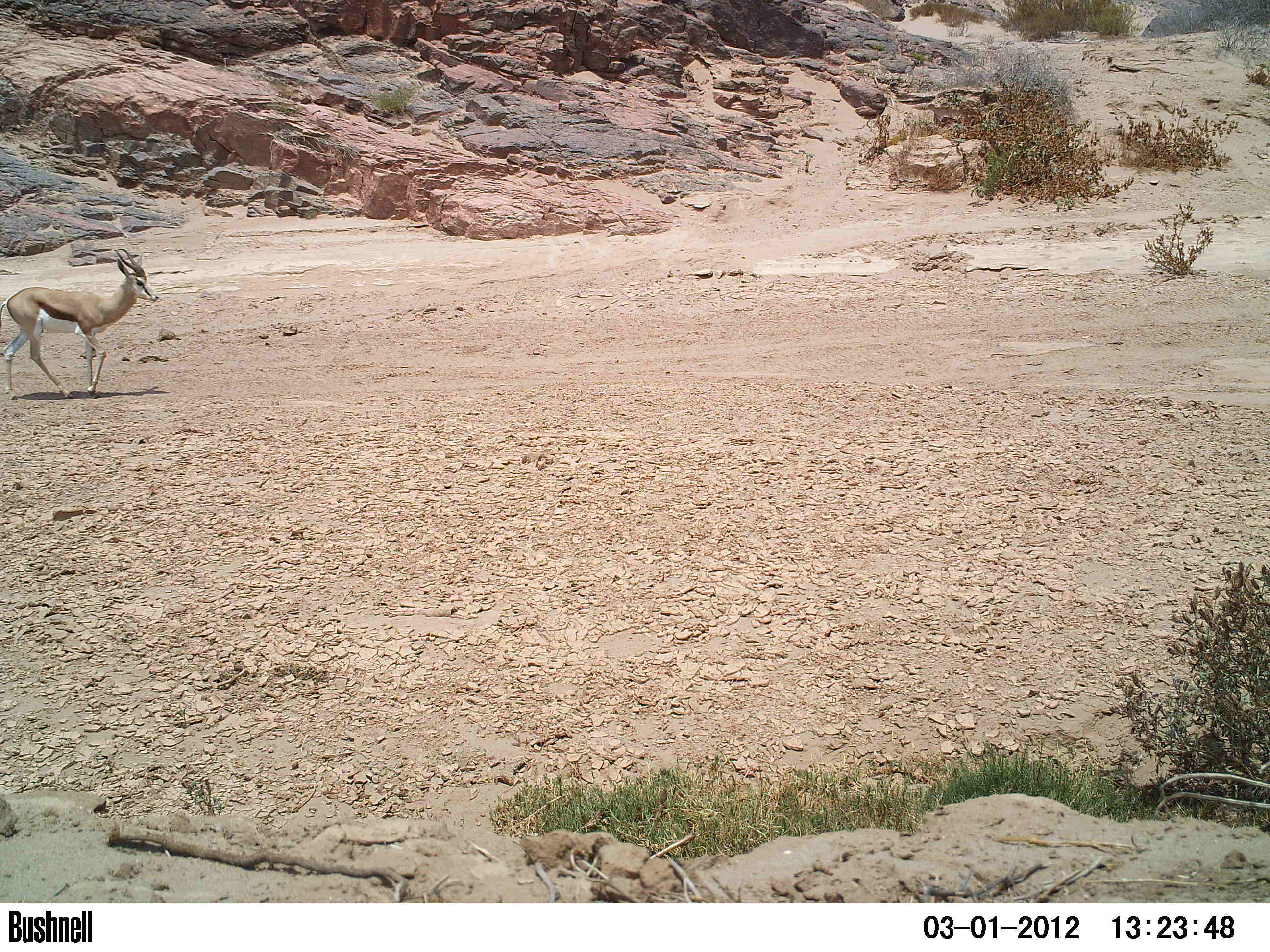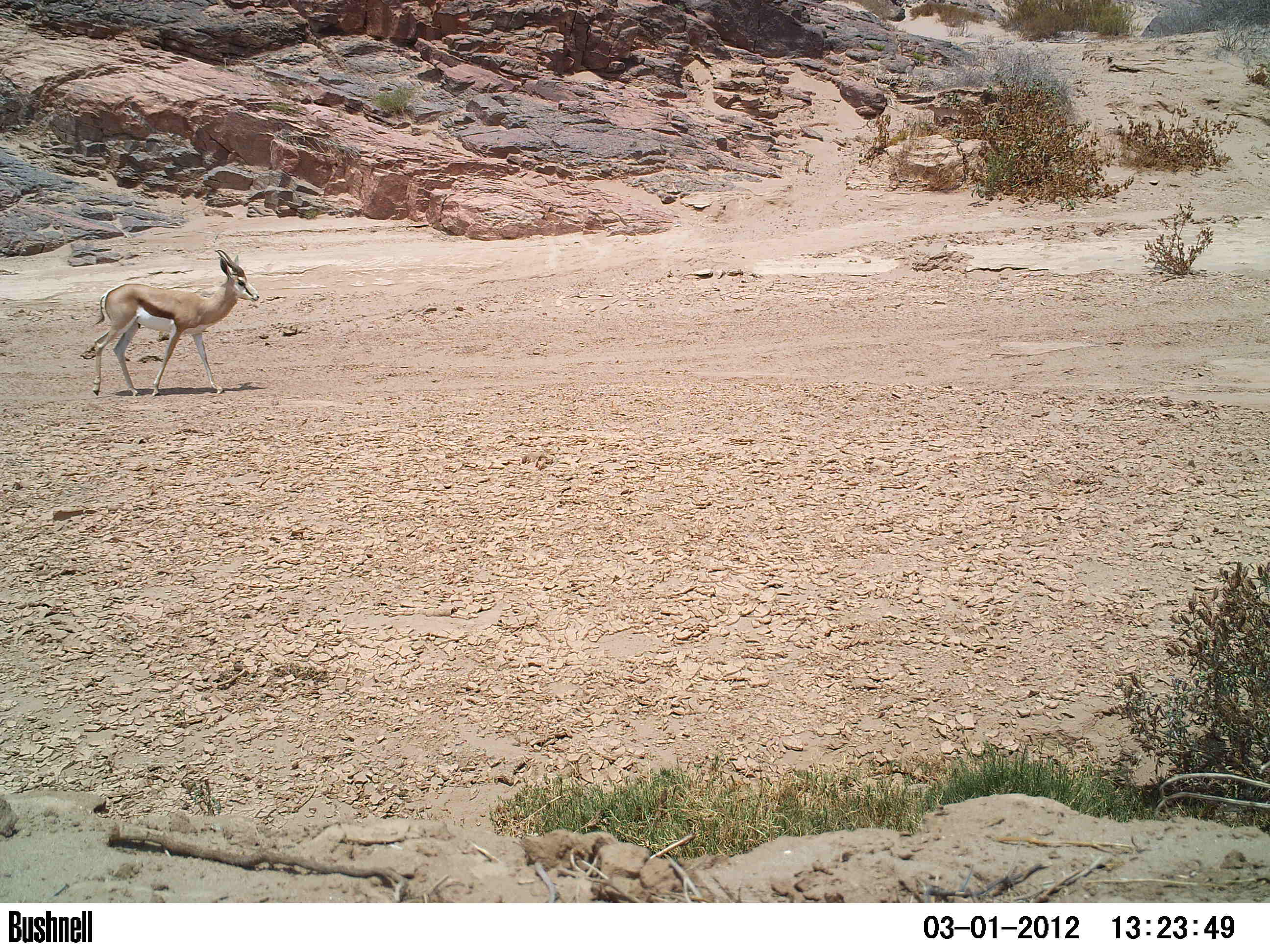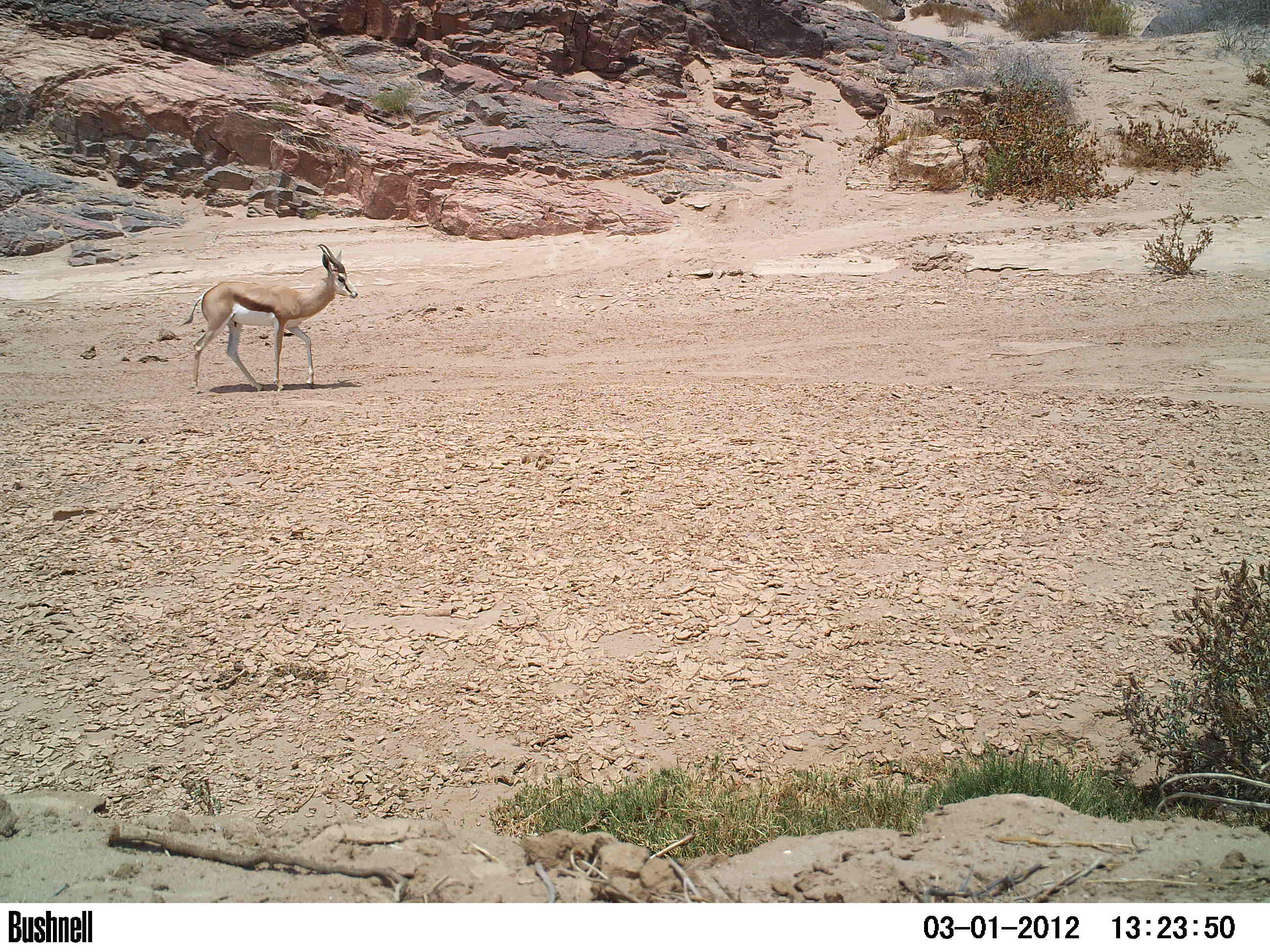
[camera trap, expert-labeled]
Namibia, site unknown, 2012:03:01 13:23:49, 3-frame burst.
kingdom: Animalia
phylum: Chordata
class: Mammalia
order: Artiodactyla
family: Bovidae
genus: Antidorcas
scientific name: Antidorcas marsupialis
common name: springbok